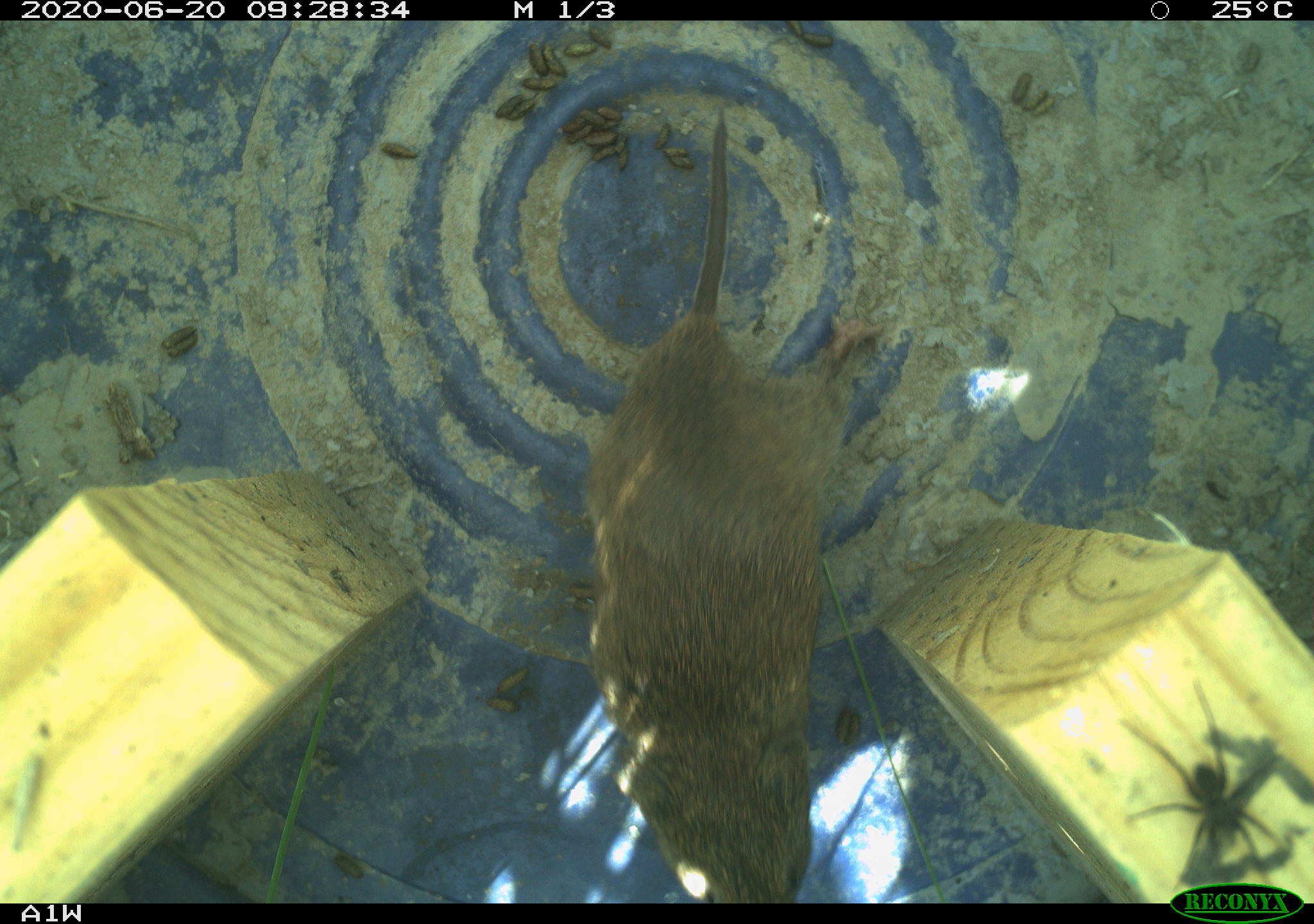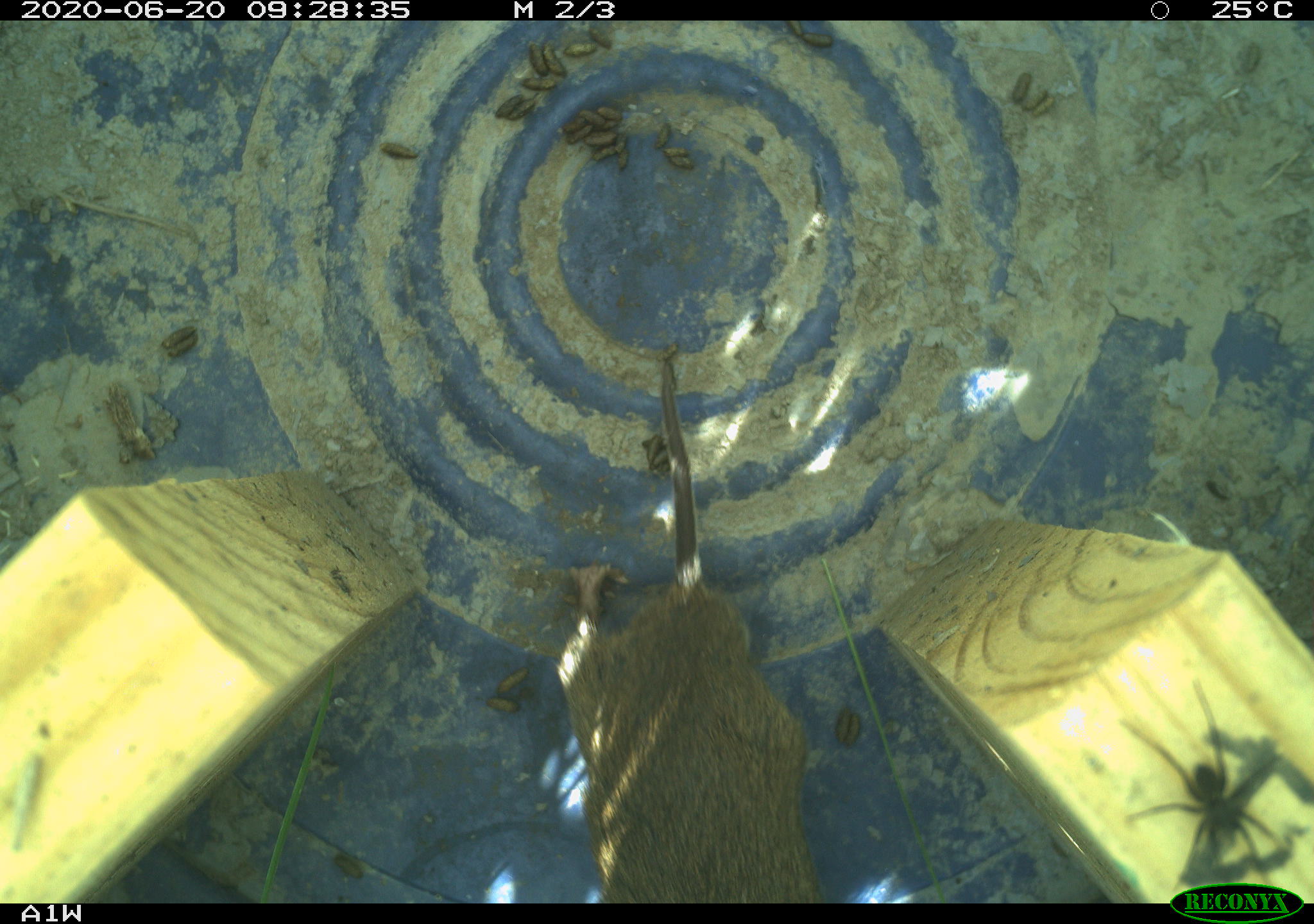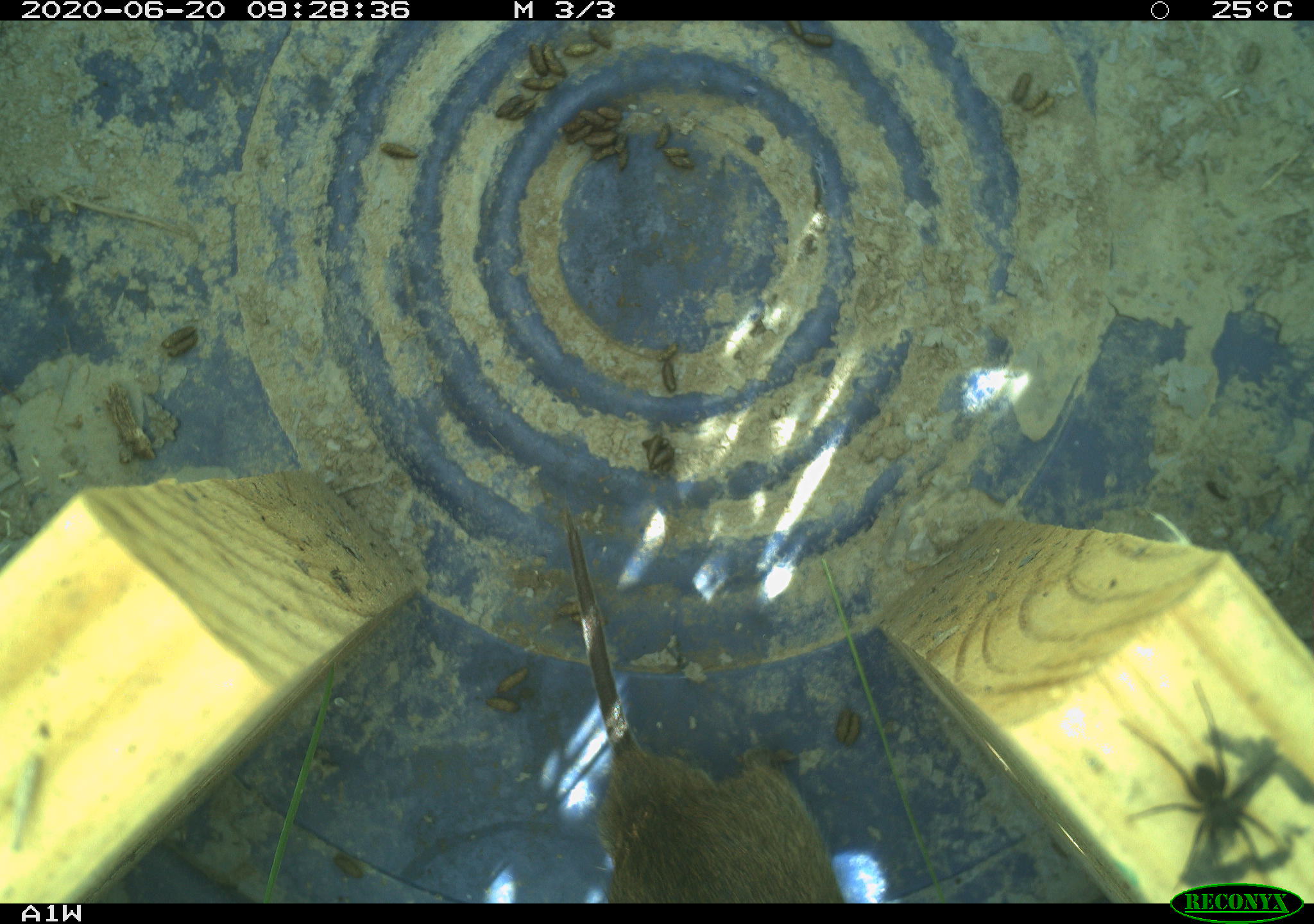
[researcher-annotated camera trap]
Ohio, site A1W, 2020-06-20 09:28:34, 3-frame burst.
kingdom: Animalia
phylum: Chordata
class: Mammalia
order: Rodentia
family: Cricetidae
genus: Microtus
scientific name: Microtus pennsylvanicus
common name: meadow vole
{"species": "meadow vole (Microtus pennsylvanicus)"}